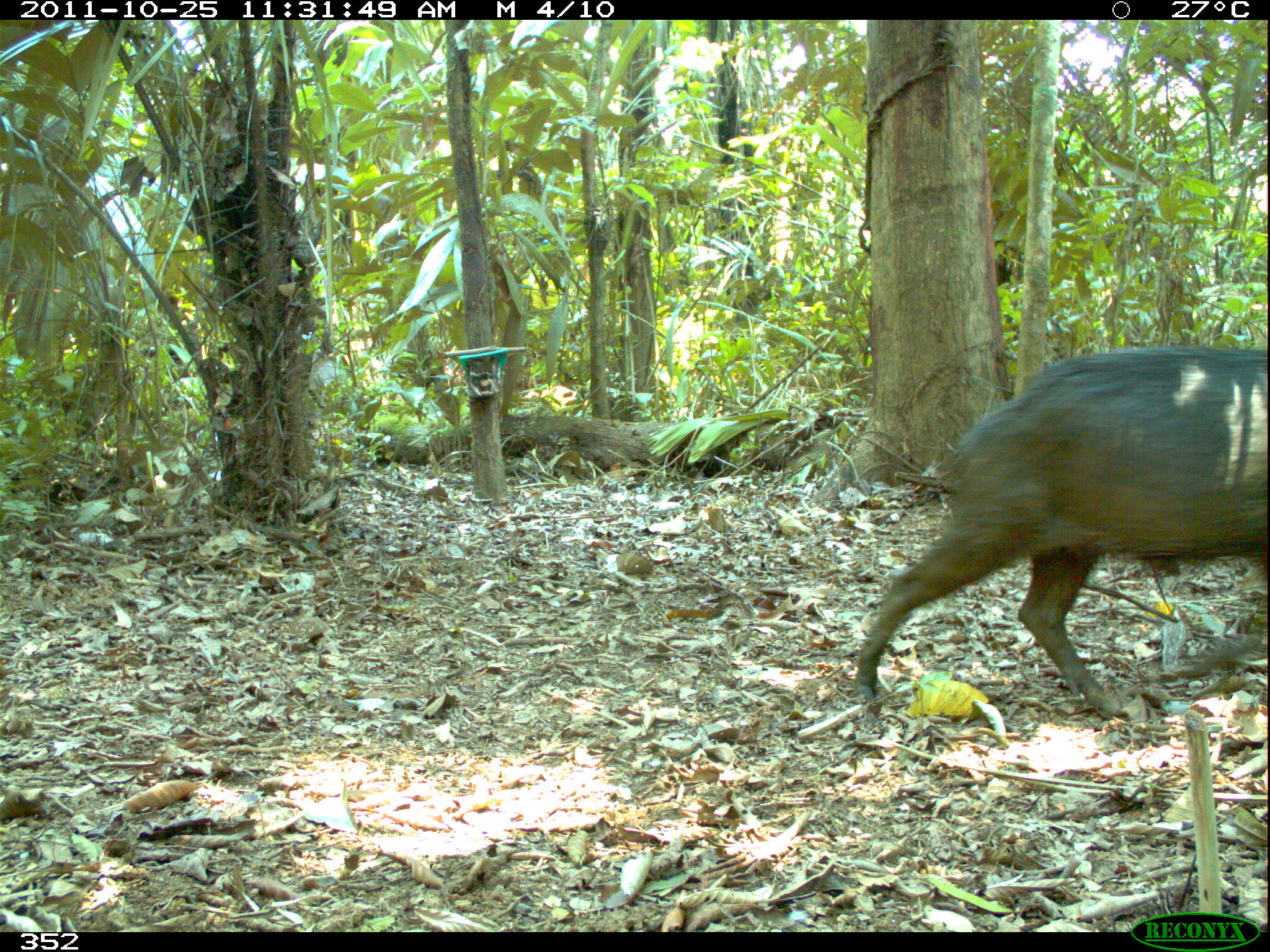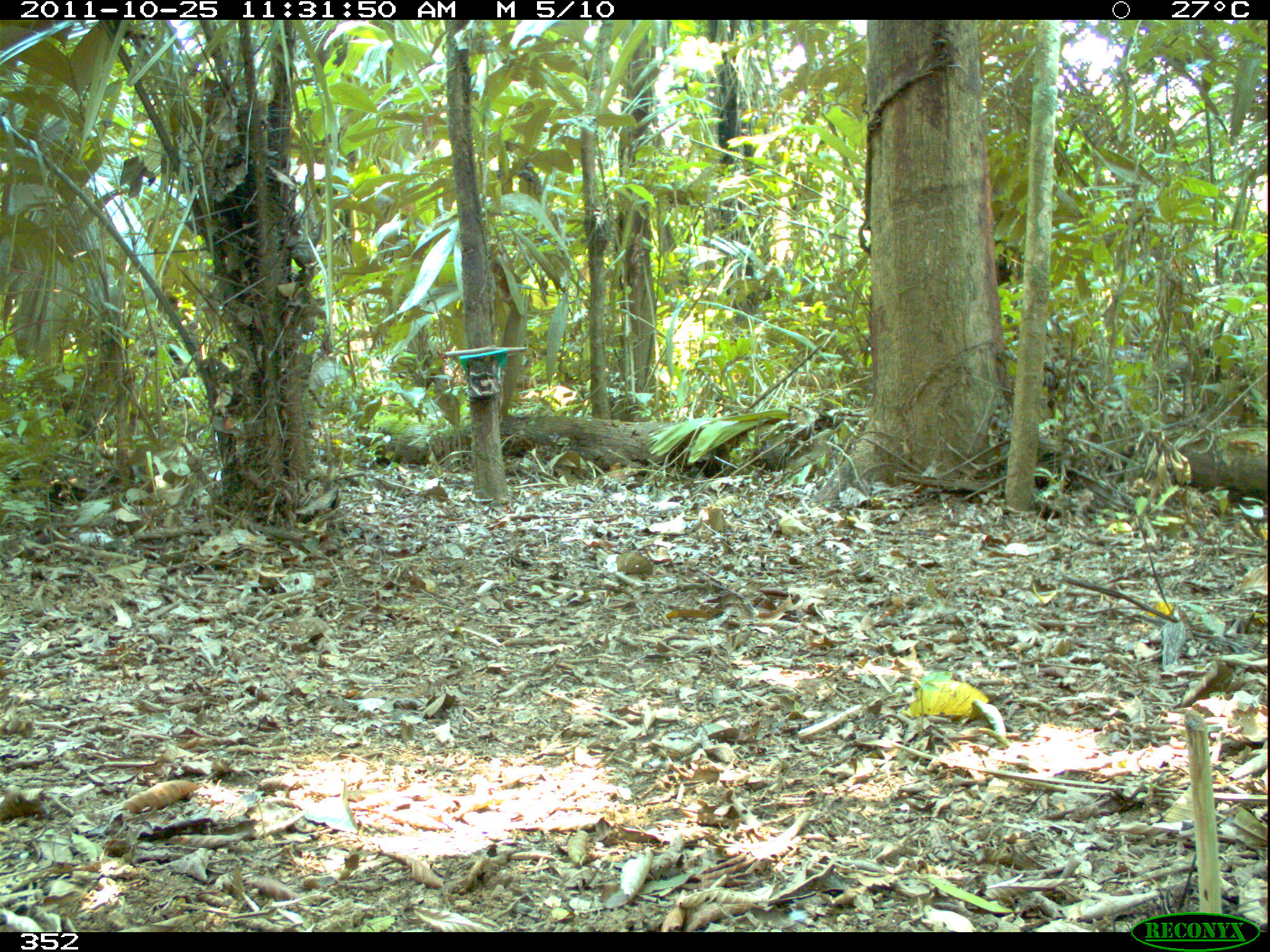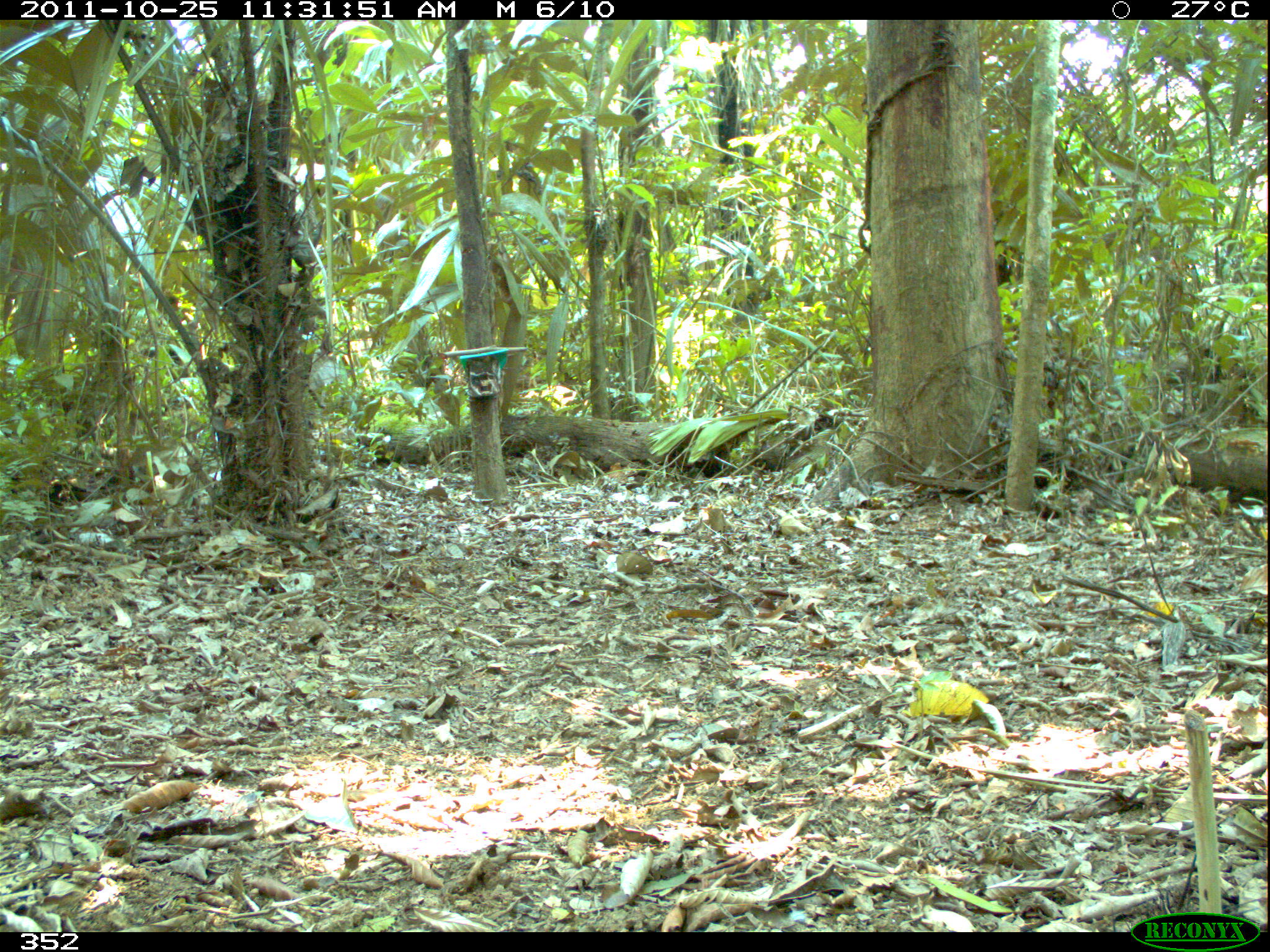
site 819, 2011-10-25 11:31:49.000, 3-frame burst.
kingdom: Animalia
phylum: Chordata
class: Mammalia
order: Artiodactyla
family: Tayassuidae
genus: Tayassu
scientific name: Tayassu pecari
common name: white-lipped peccary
Tayassu pecari (white-lipped peccary).